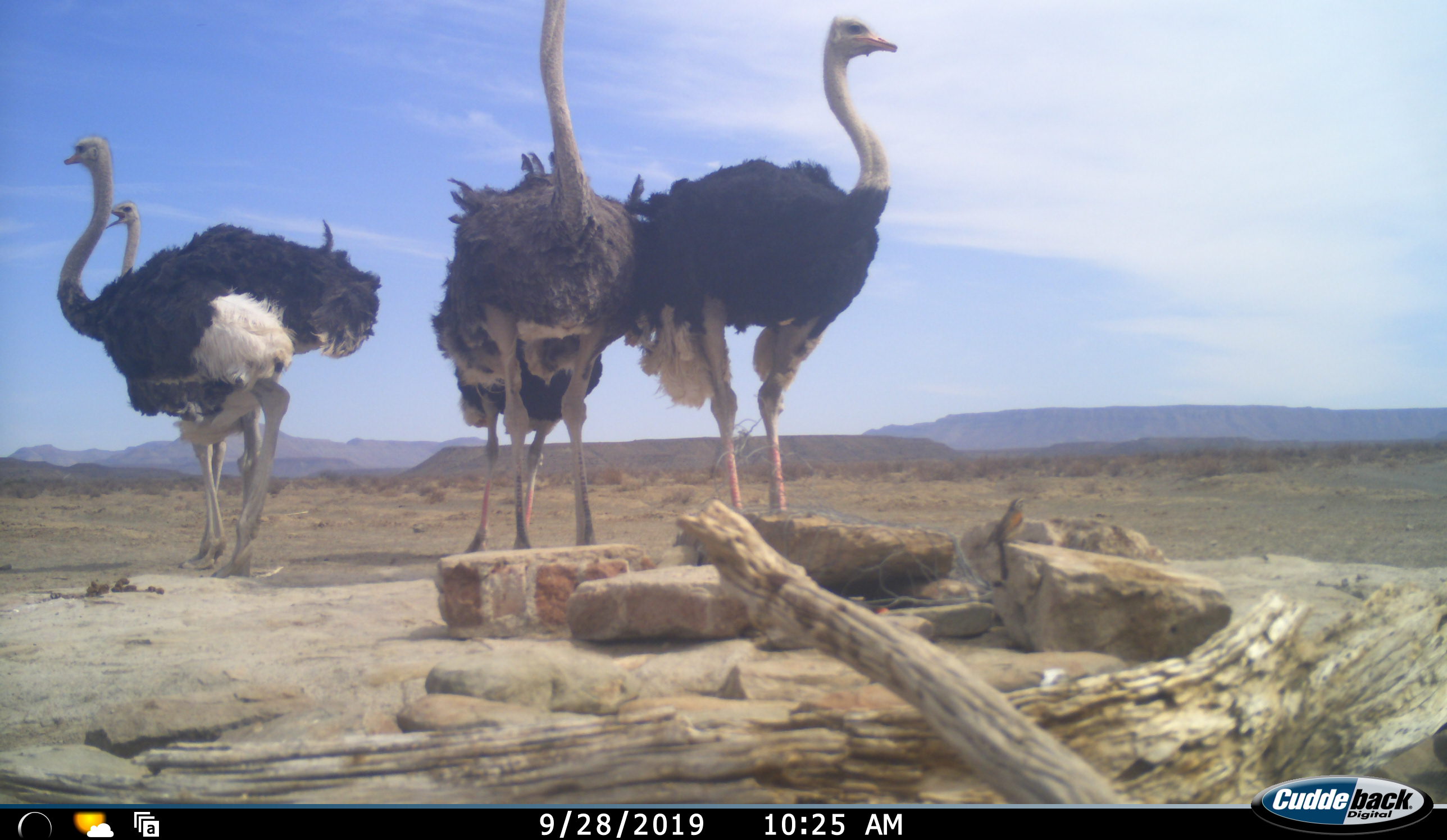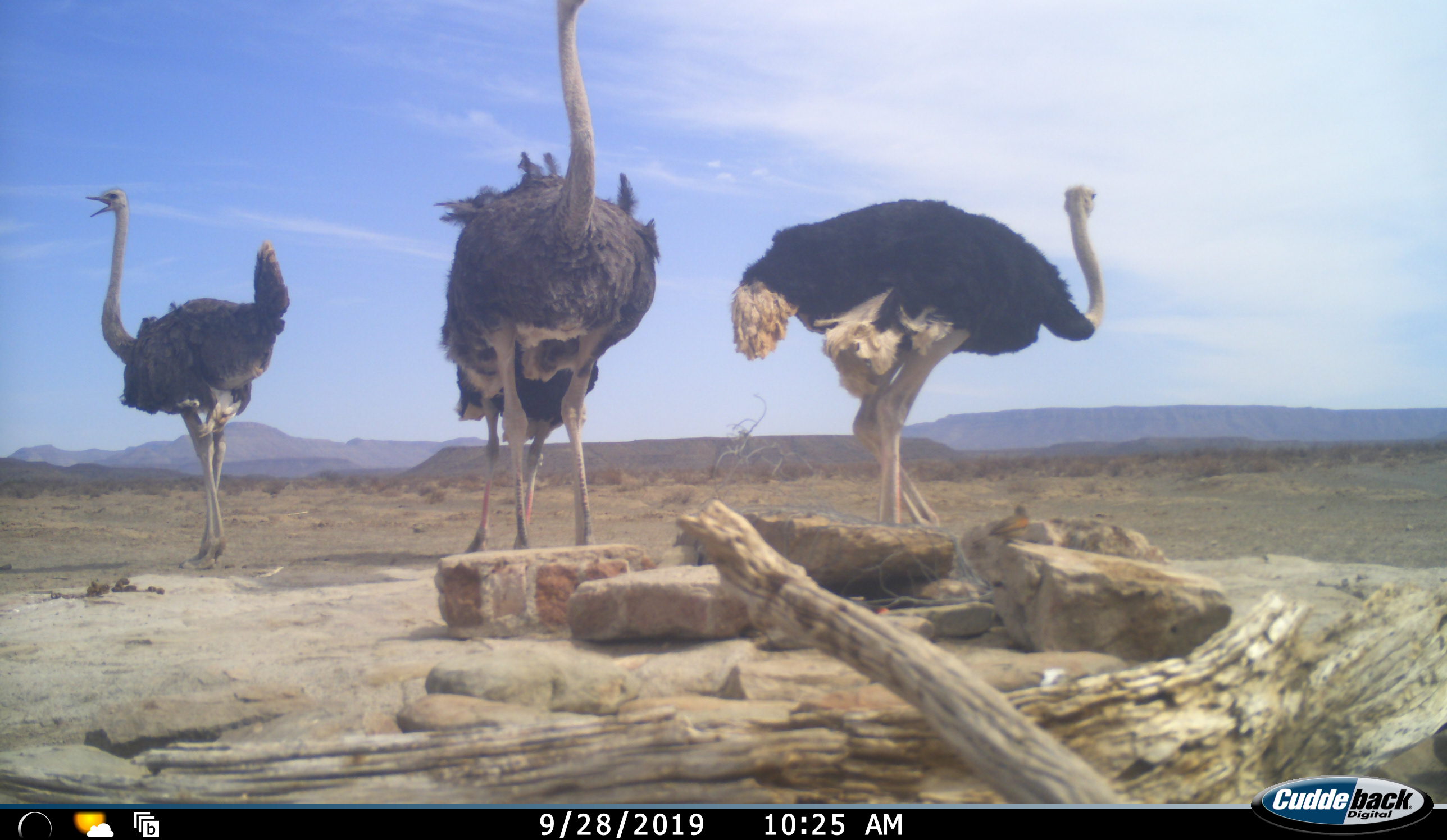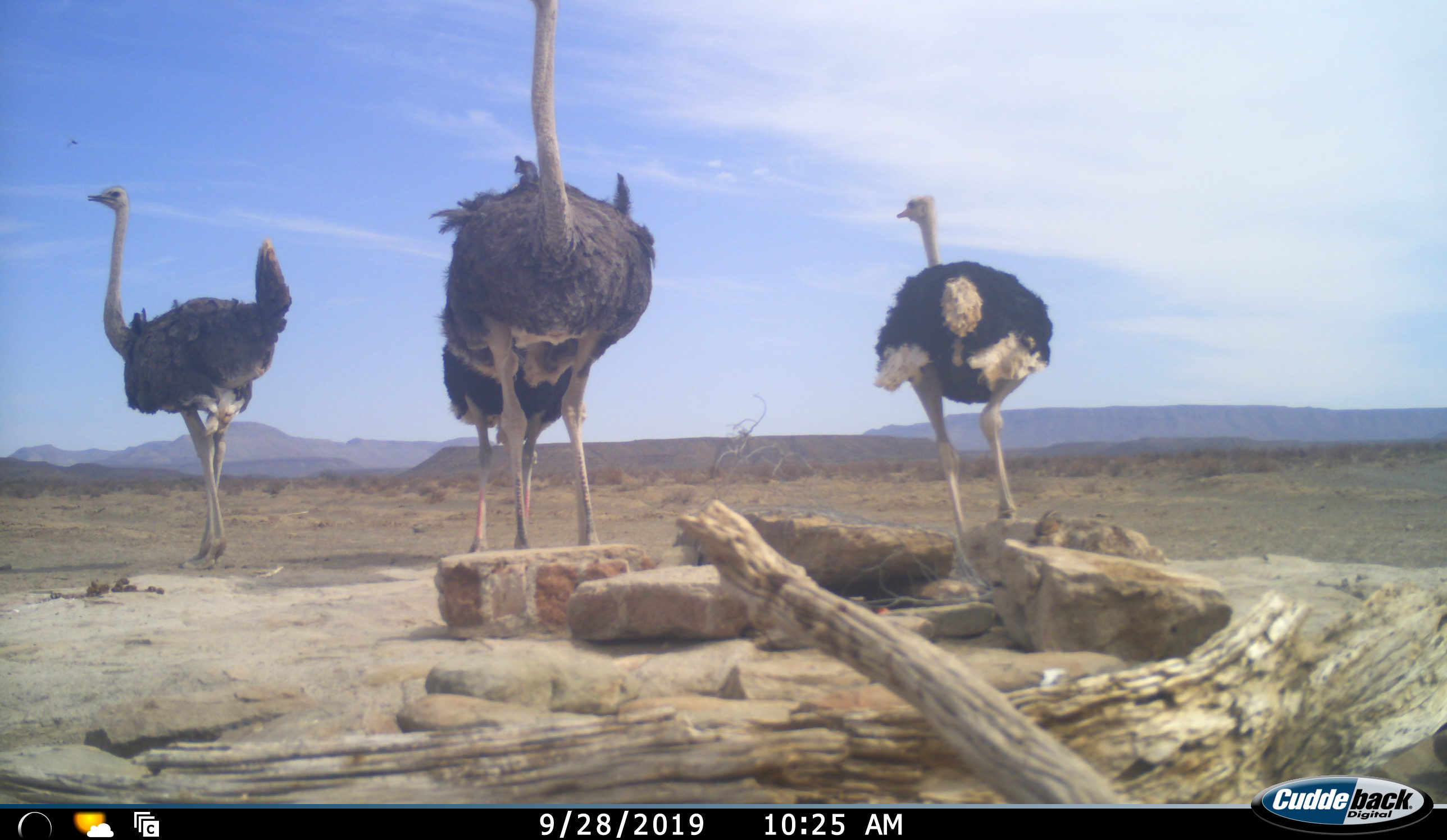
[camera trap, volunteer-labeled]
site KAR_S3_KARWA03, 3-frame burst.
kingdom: Animalia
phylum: Chordata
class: Aves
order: Struthioniformes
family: Struthionidae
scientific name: Struthionidae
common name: ostrich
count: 5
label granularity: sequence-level